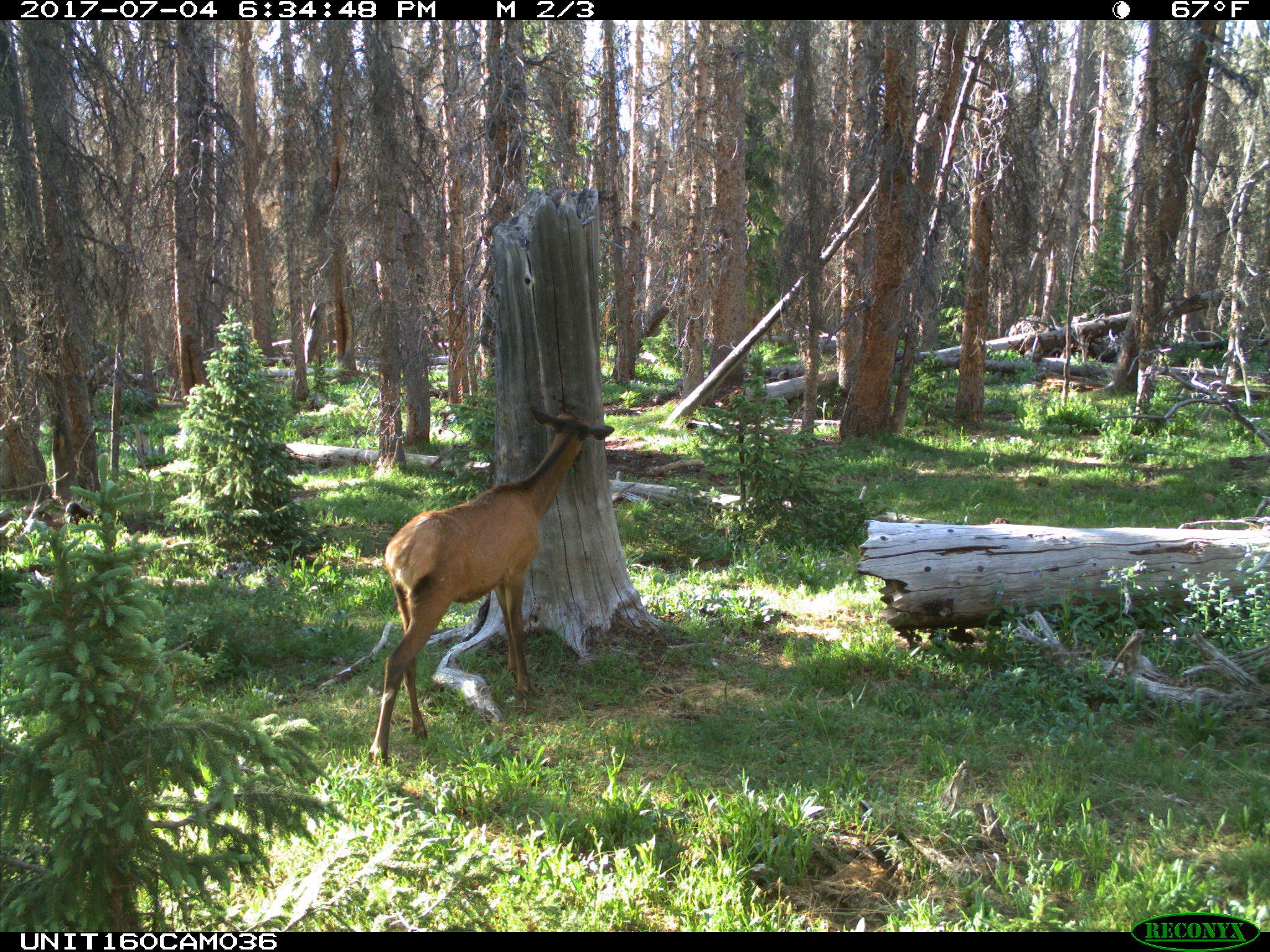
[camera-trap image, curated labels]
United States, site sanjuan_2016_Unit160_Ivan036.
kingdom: Animalia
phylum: Chordata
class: Mammalia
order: Artiodactyla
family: Cervidae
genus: Cervus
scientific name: Cervus elaphus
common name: red deer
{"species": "Cervus elaphus (red deer)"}